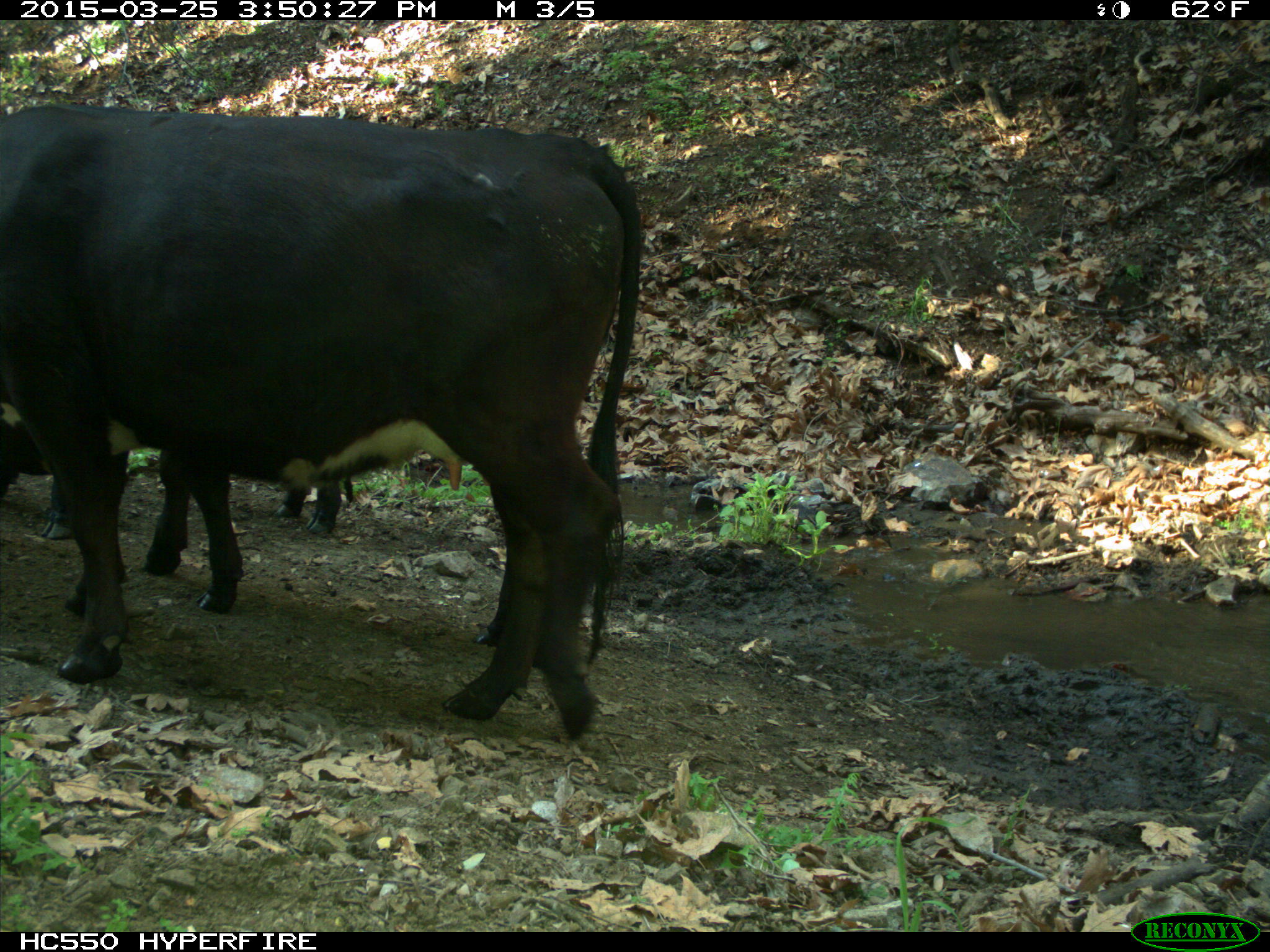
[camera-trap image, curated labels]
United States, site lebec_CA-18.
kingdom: Animalia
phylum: Chordata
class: Mammalia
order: Artiodactyla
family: Bovidae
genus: Bos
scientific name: Bos taurus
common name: domestic cow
Bos taurus (domestic cow).